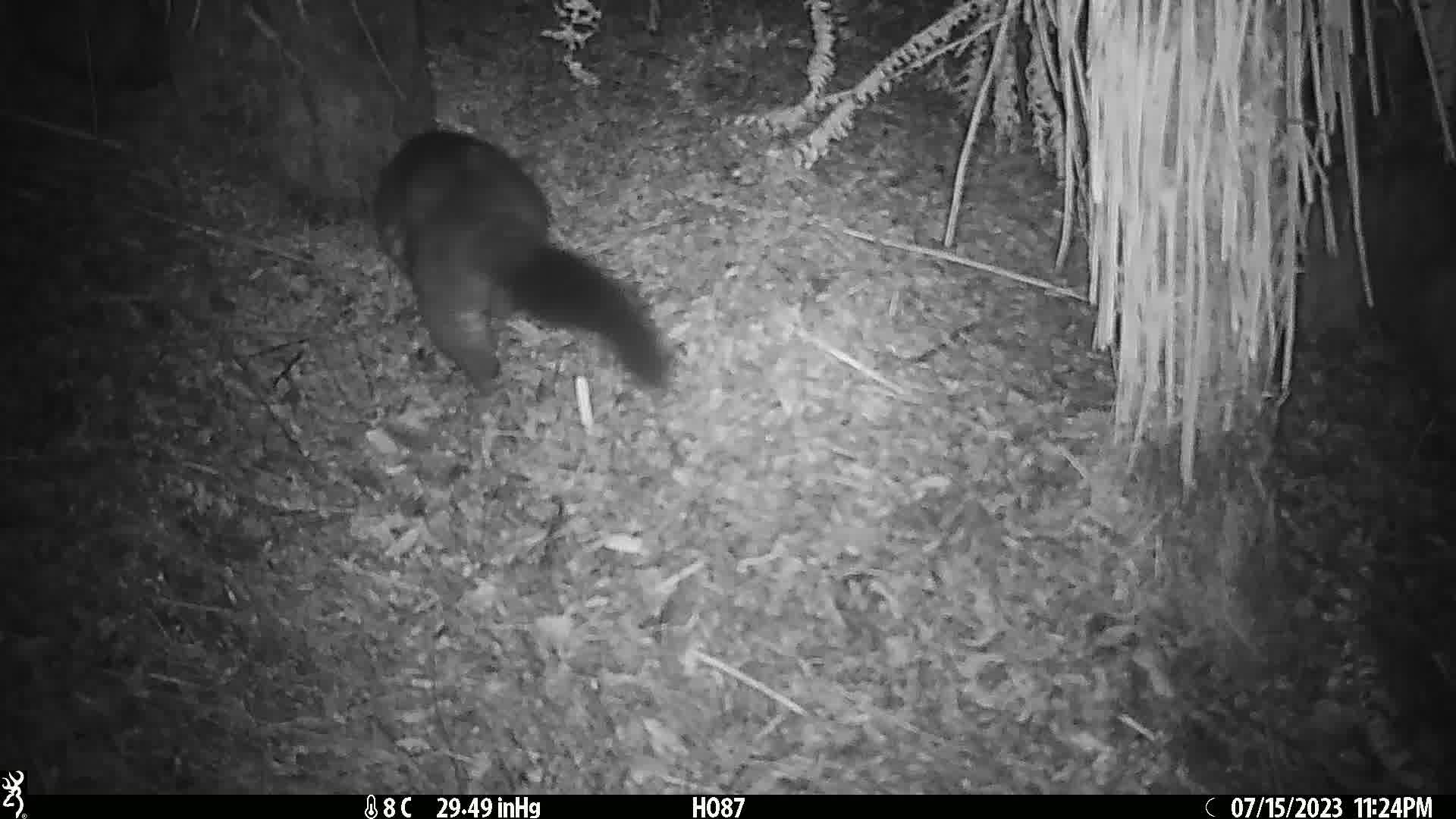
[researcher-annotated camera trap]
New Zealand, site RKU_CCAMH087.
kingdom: Animalia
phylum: Chordata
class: Mammalia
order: Diprotodontia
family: Phalangeridae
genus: Trichosurus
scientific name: Trichosurus vulpecula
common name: common brushtail possum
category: possum